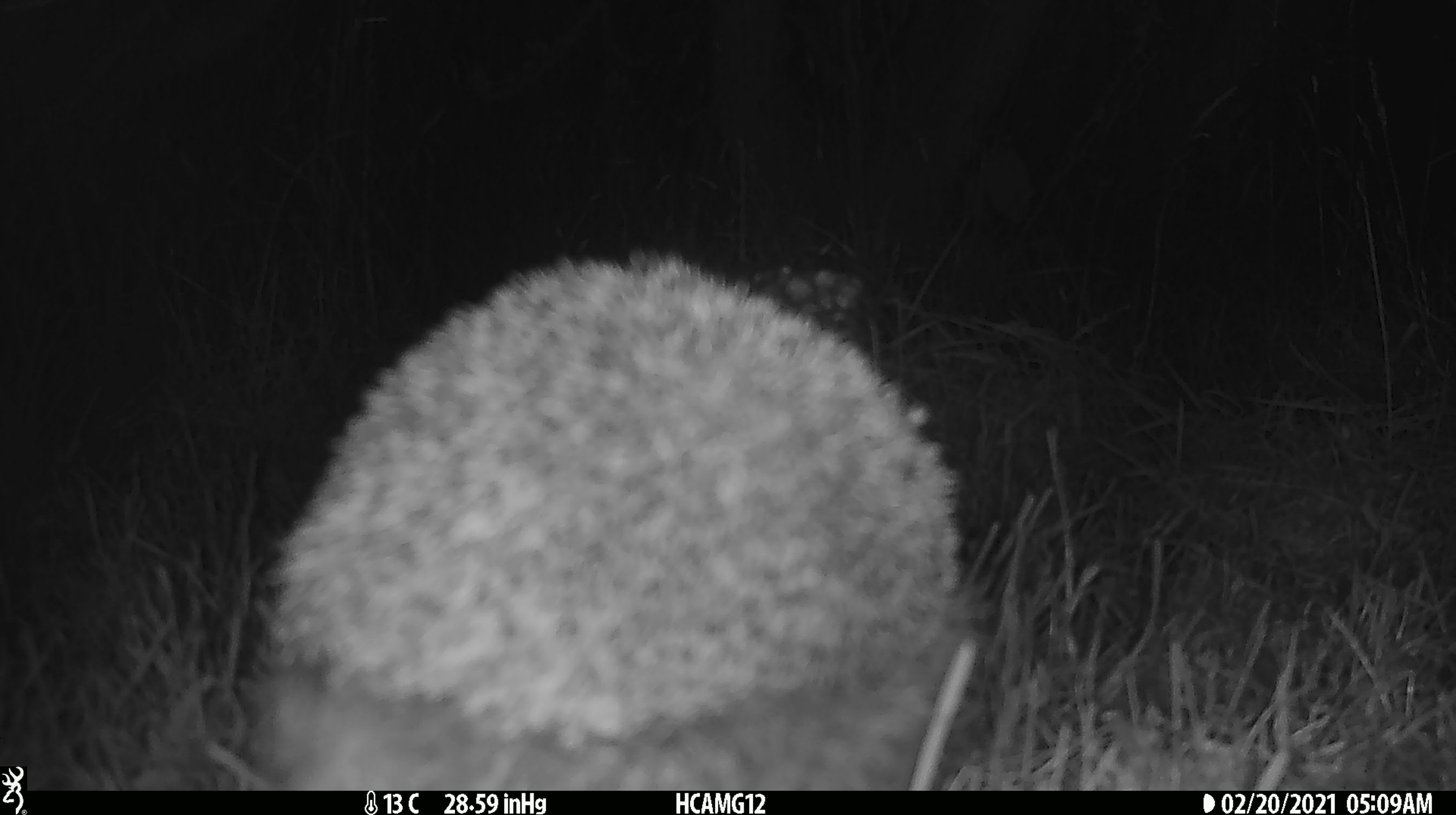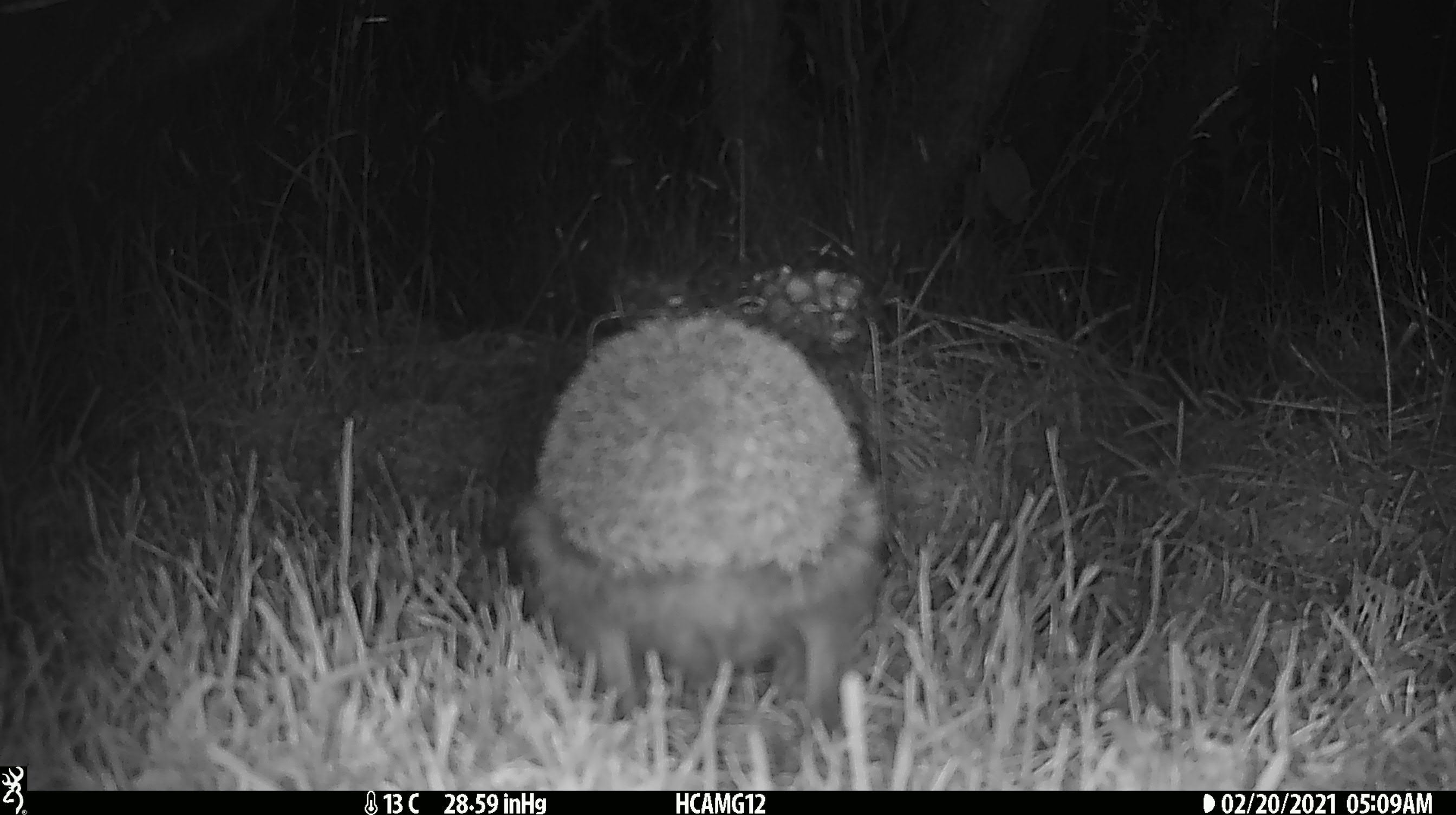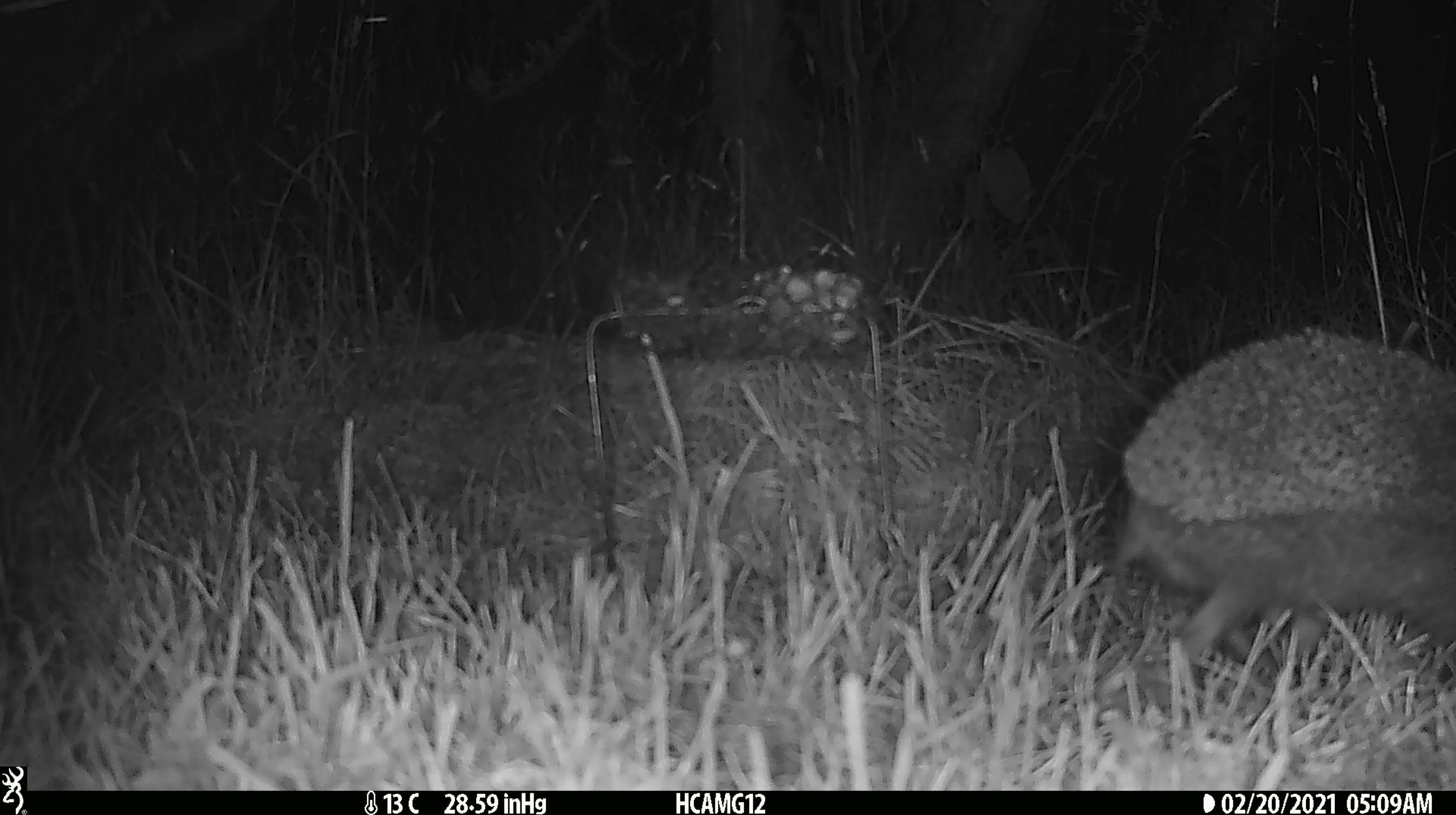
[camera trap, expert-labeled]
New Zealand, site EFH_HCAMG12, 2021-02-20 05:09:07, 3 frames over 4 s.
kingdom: Animalia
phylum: Chordata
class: Mammalia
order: Eulipotyphla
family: Erinaceidae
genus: Erinaceus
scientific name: Erinaceus europaeus europaeus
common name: european hedgehog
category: hedgehog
Hedgehog (european hedgehog) (Erinaceus europaeus europaeus).